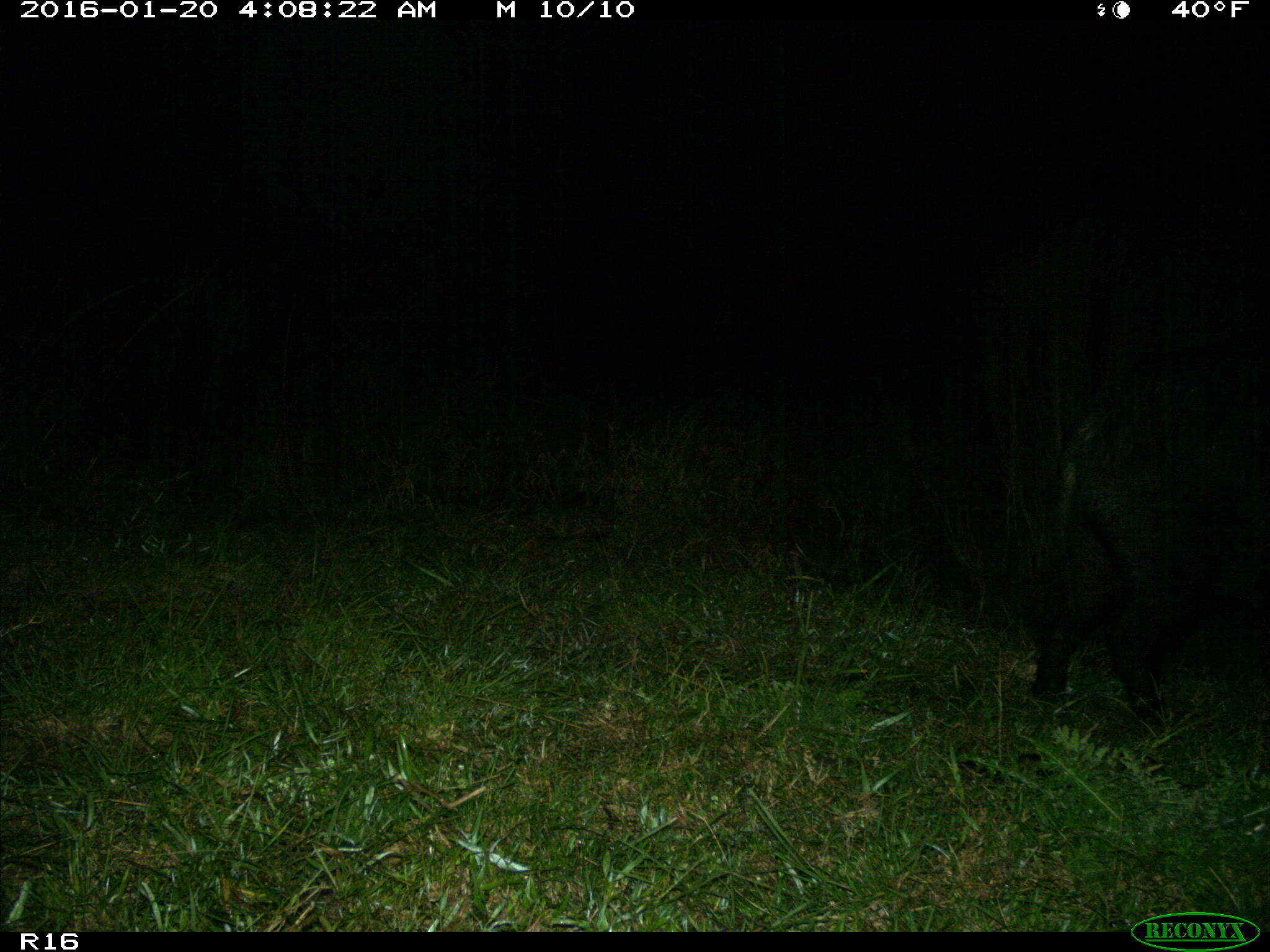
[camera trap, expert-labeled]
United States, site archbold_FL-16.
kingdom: Animalia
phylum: Chordata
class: Mammalia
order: Artiodactyla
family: Suidae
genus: Sus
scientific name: Sus scrofa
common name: wild boar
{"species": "Sus scrofa (wild boar)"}